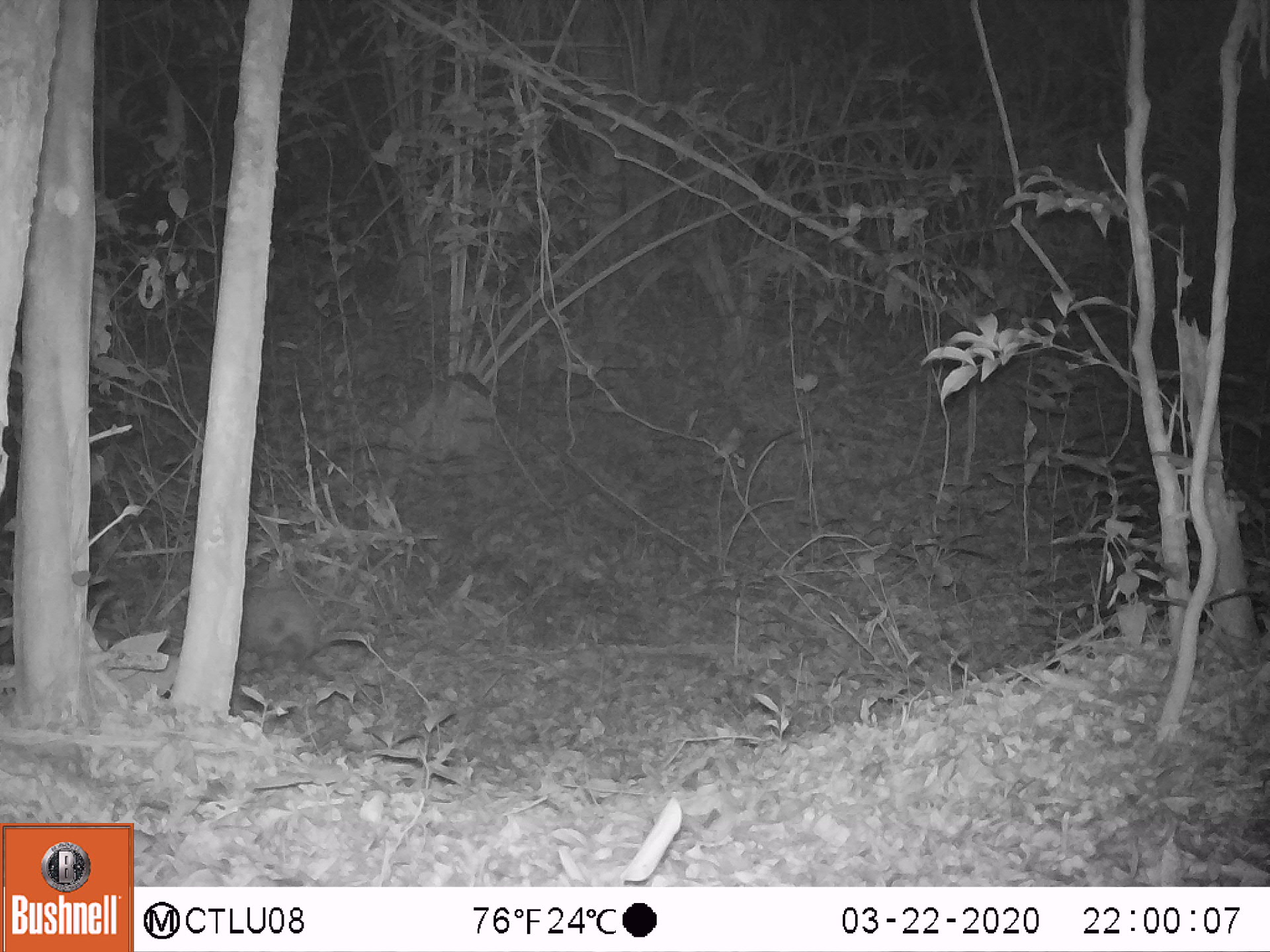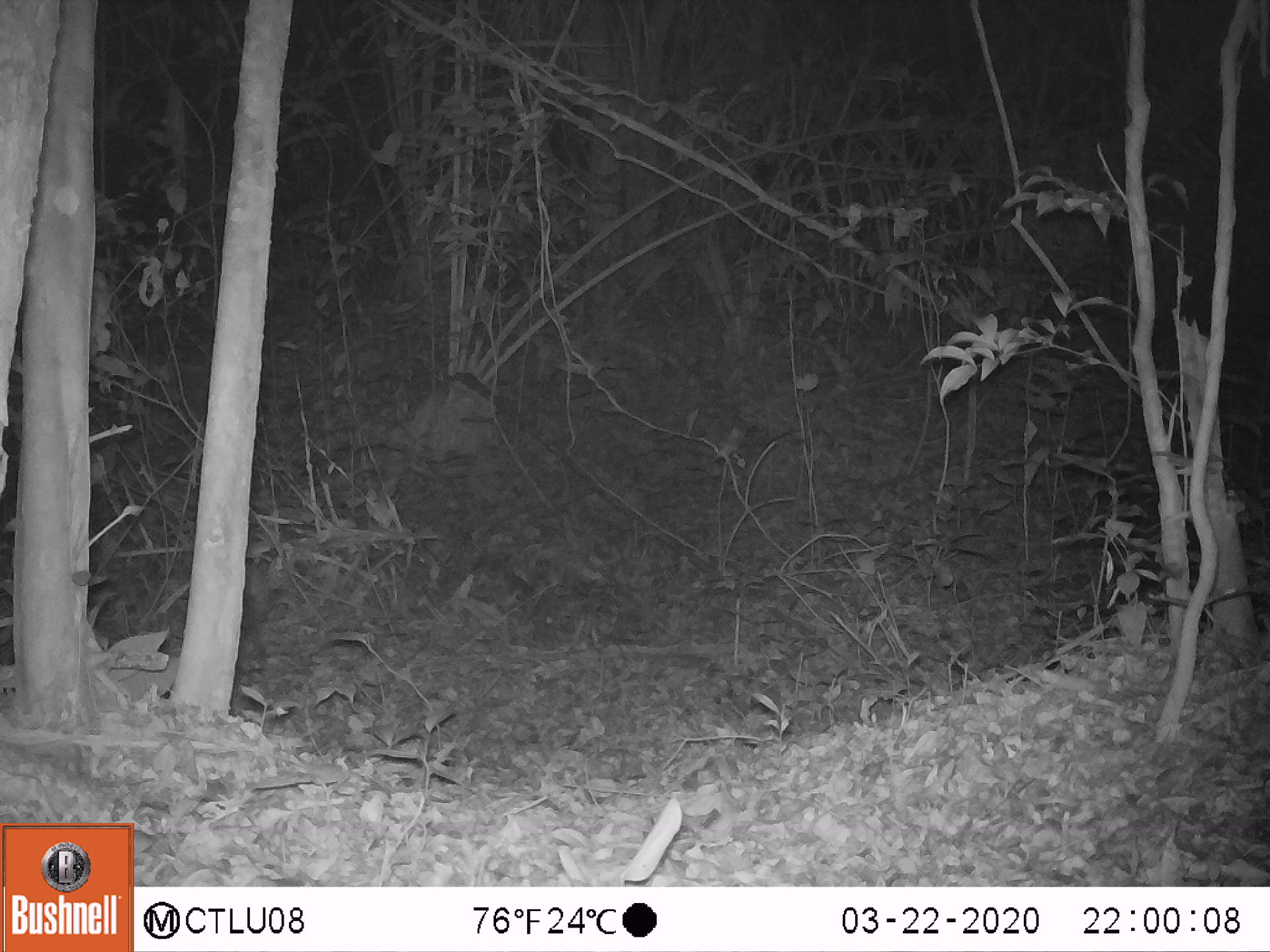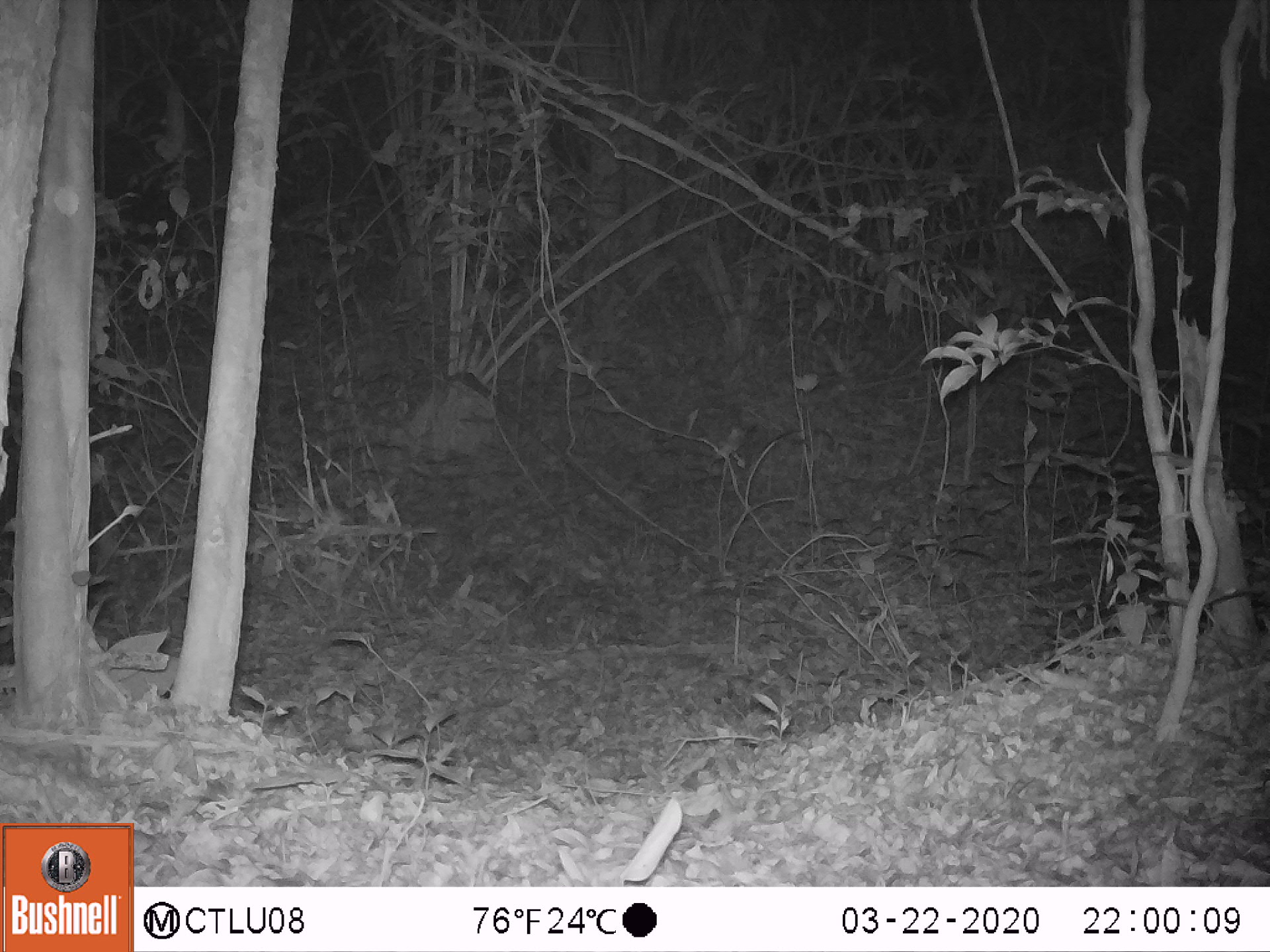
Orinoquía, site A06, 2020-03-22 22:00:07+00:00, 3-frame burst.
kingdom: Animalia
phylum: Chordata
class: Mammalia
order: Cingulata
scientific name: Cingulata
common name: armadillo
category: unknown armadillo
Unknown armadillo (armadillo) (Cingulata).